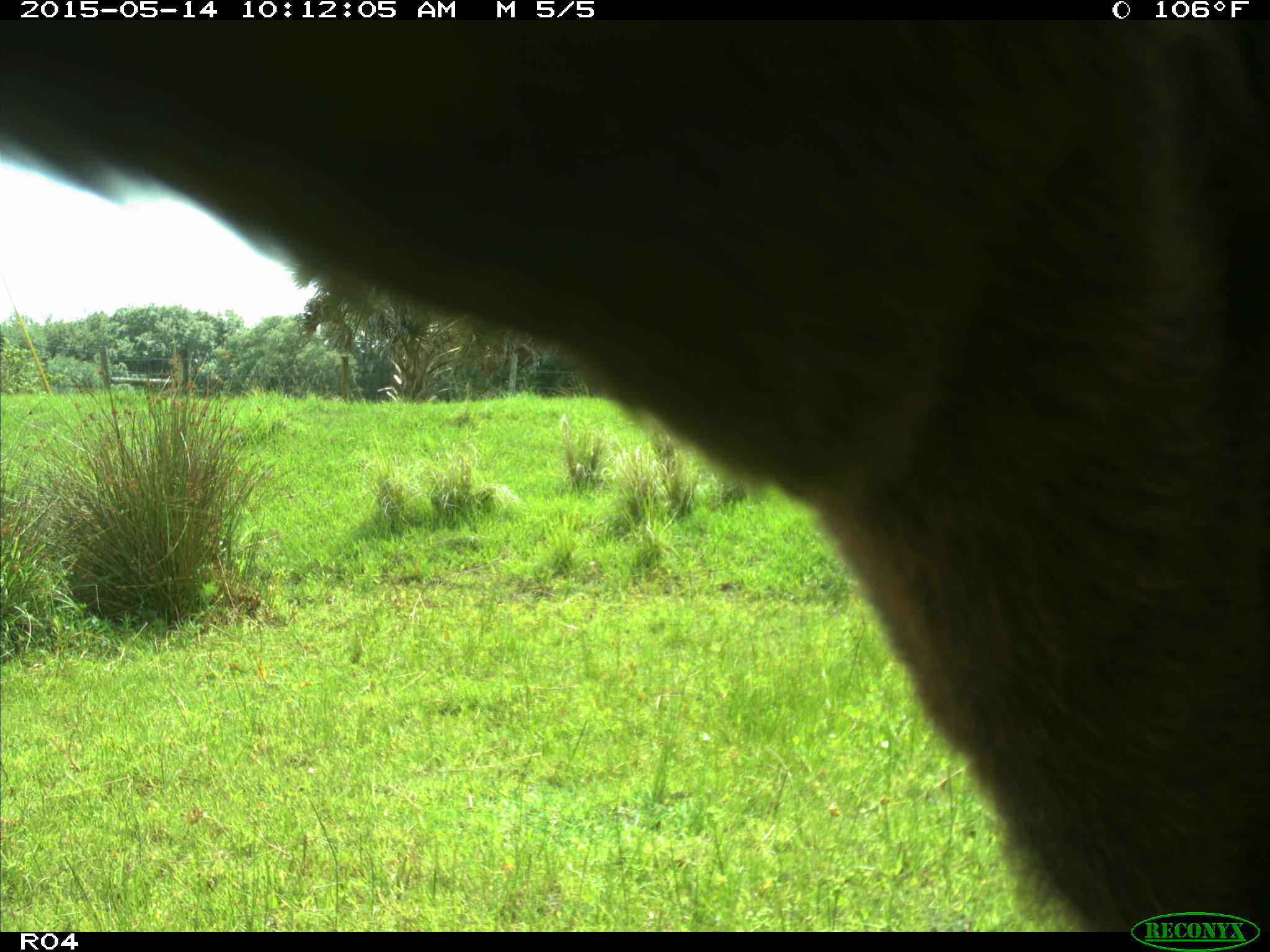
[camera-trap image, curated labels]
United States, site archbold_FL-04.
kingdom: Animalia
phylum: Chordata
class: Mammalia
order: Artiodactyla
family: Bovidae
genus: Bos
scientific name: Bos taurus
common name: domestic cow